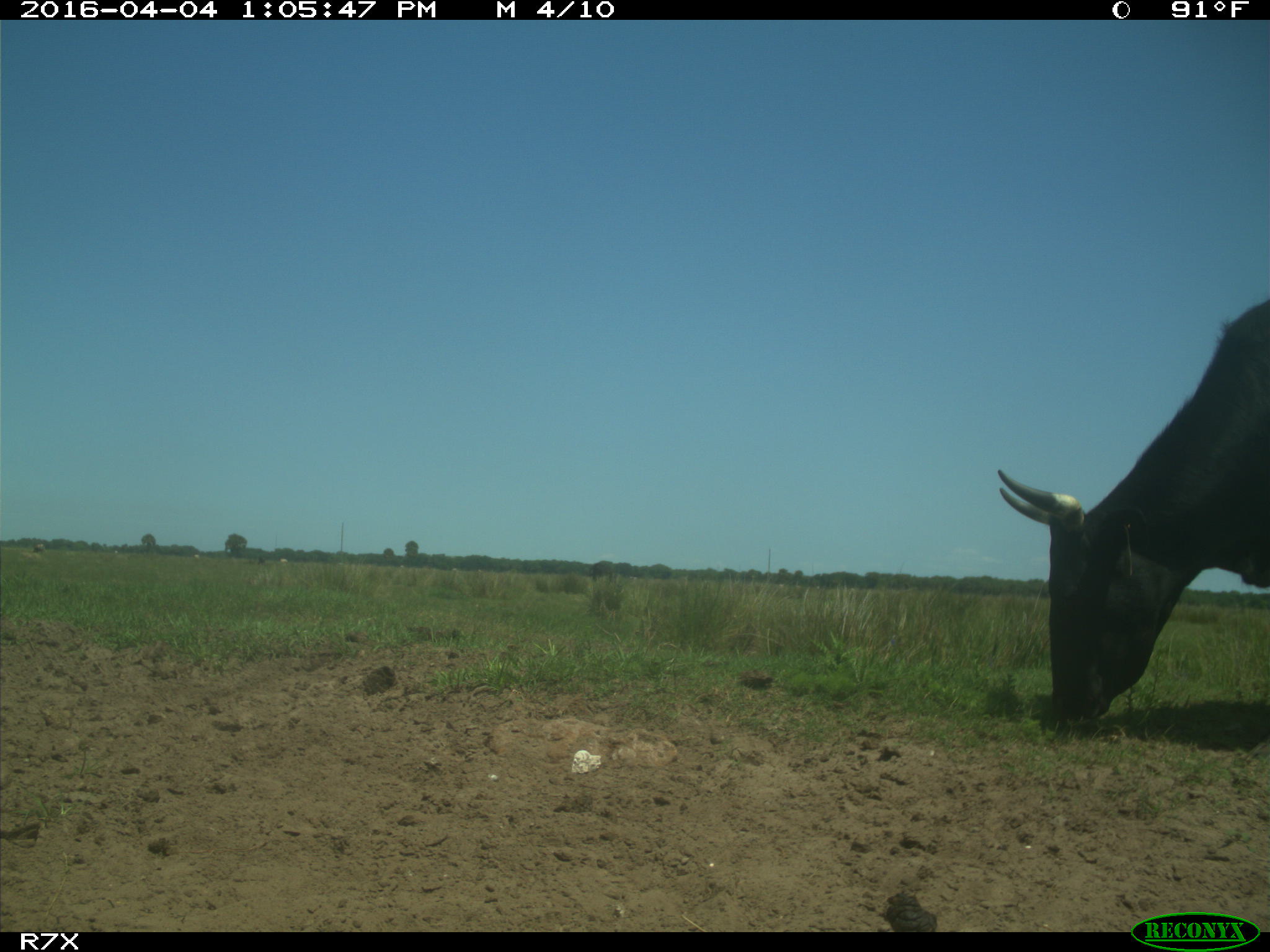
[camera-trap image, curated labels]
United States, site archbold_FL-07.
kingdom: Animalia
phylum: Chordata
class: Mammalia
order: Artiodactyla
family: Bovidae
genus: Bos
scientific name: Bos taurus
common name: domestic cow